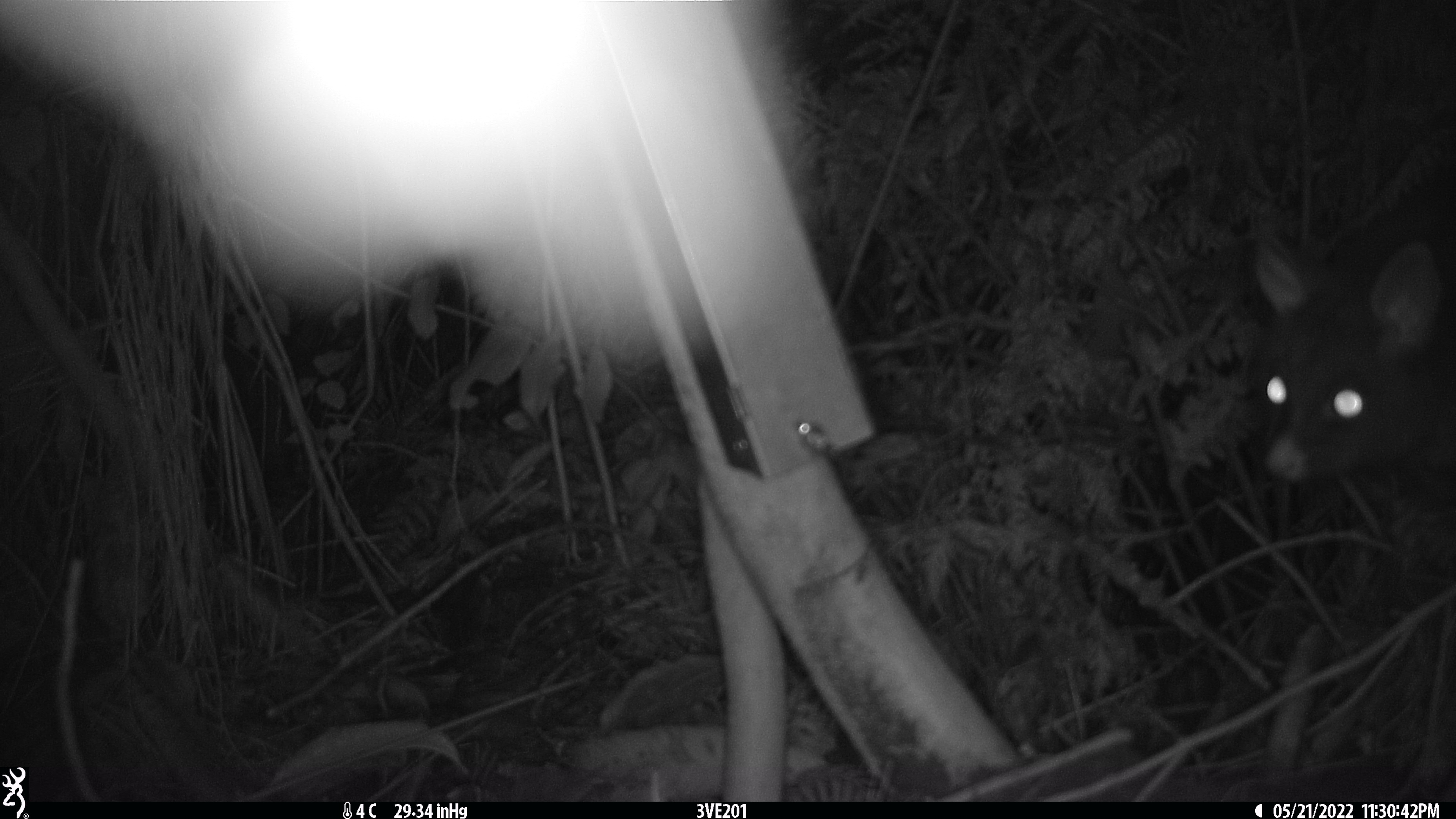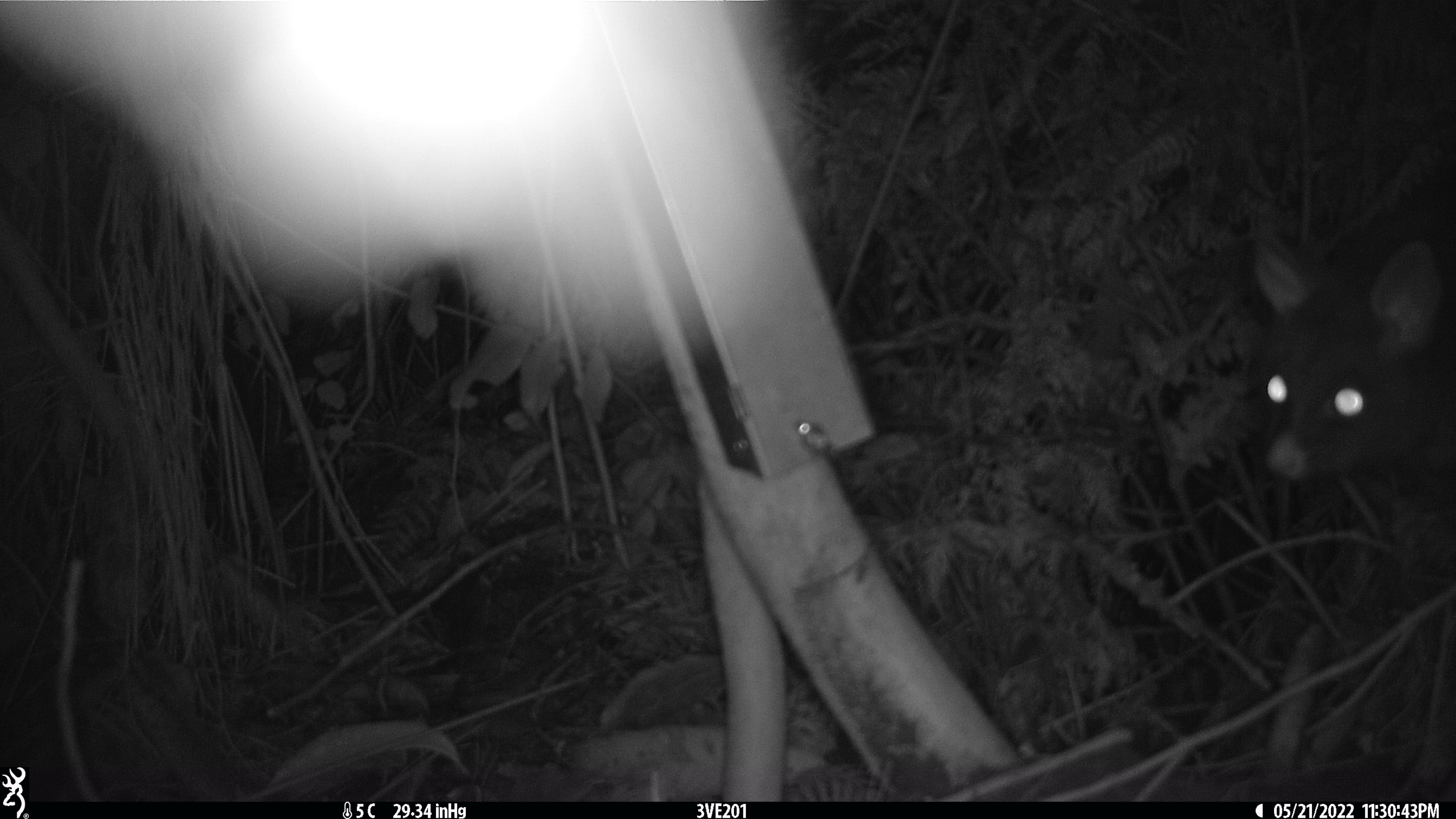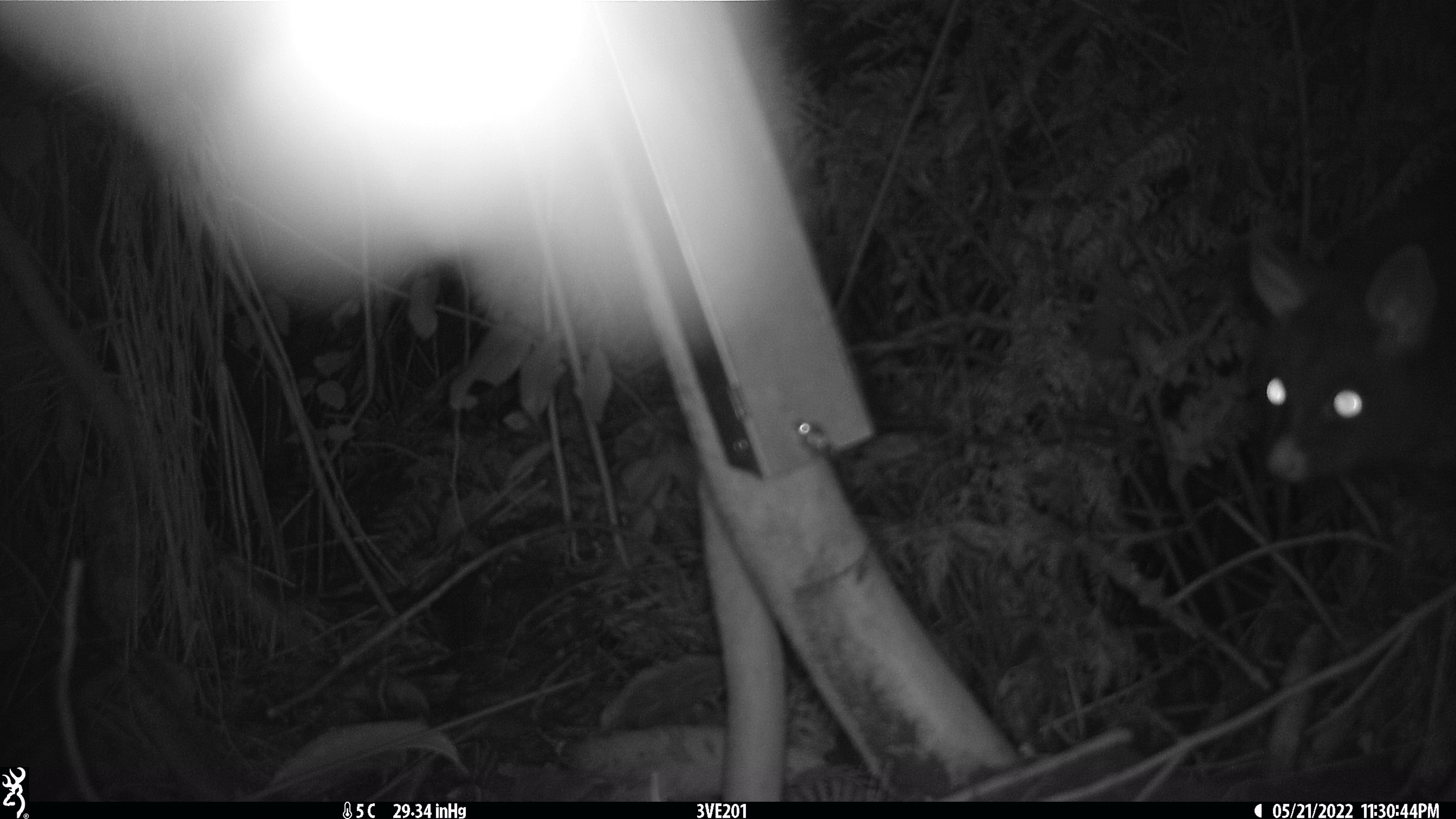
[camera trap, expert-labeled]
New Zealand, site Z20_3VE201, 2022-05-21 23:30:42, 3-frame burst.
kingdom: Animalia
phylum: Chordata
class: Mammalia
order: Diprotodontia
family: Phalangeridae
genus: Trichosurus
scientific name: Trichosurus vulpecula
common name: common brushtail possum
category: possum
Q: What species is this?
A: Possum (common brushtail possum) (Trichosurus vulpecula).